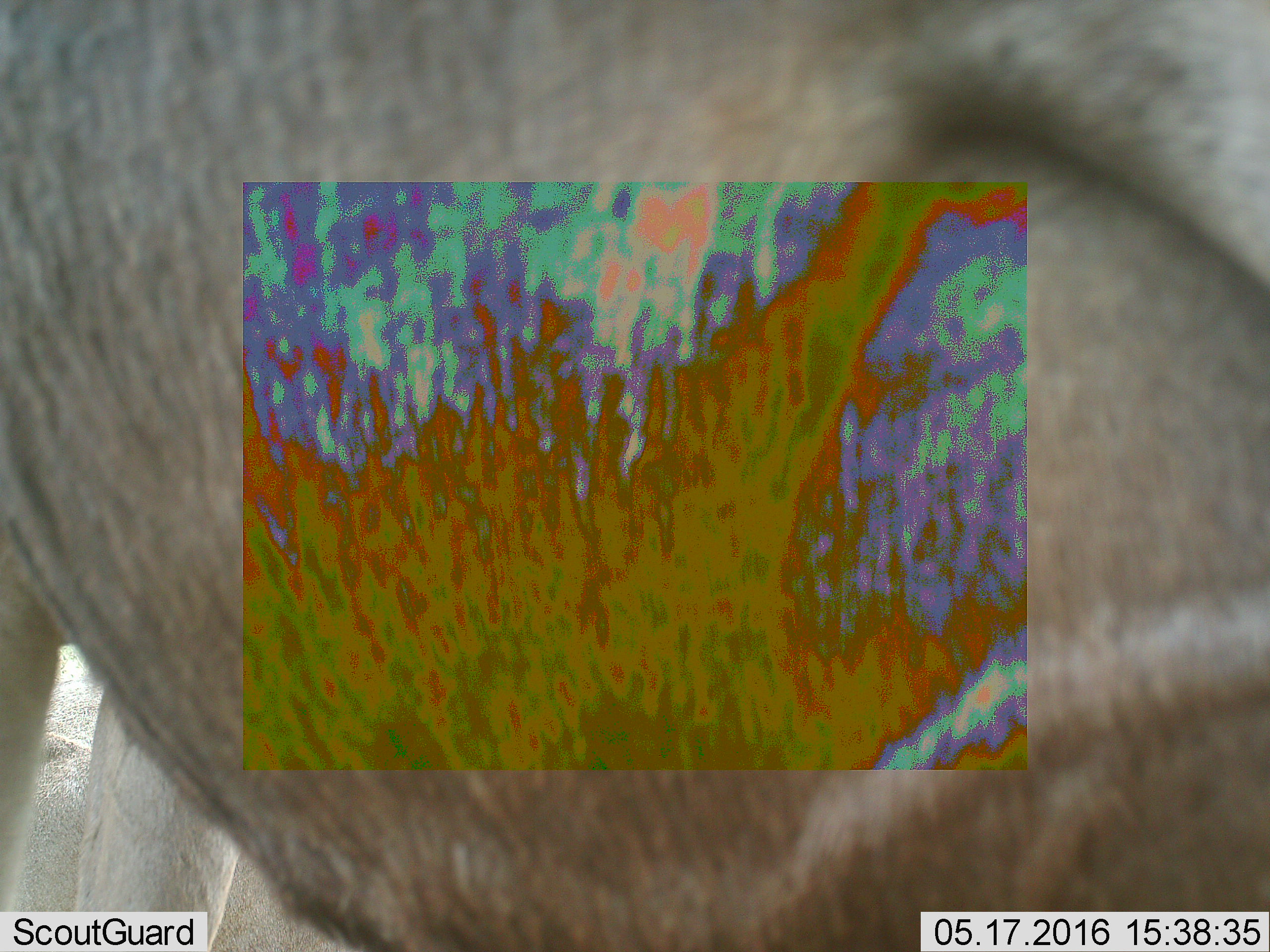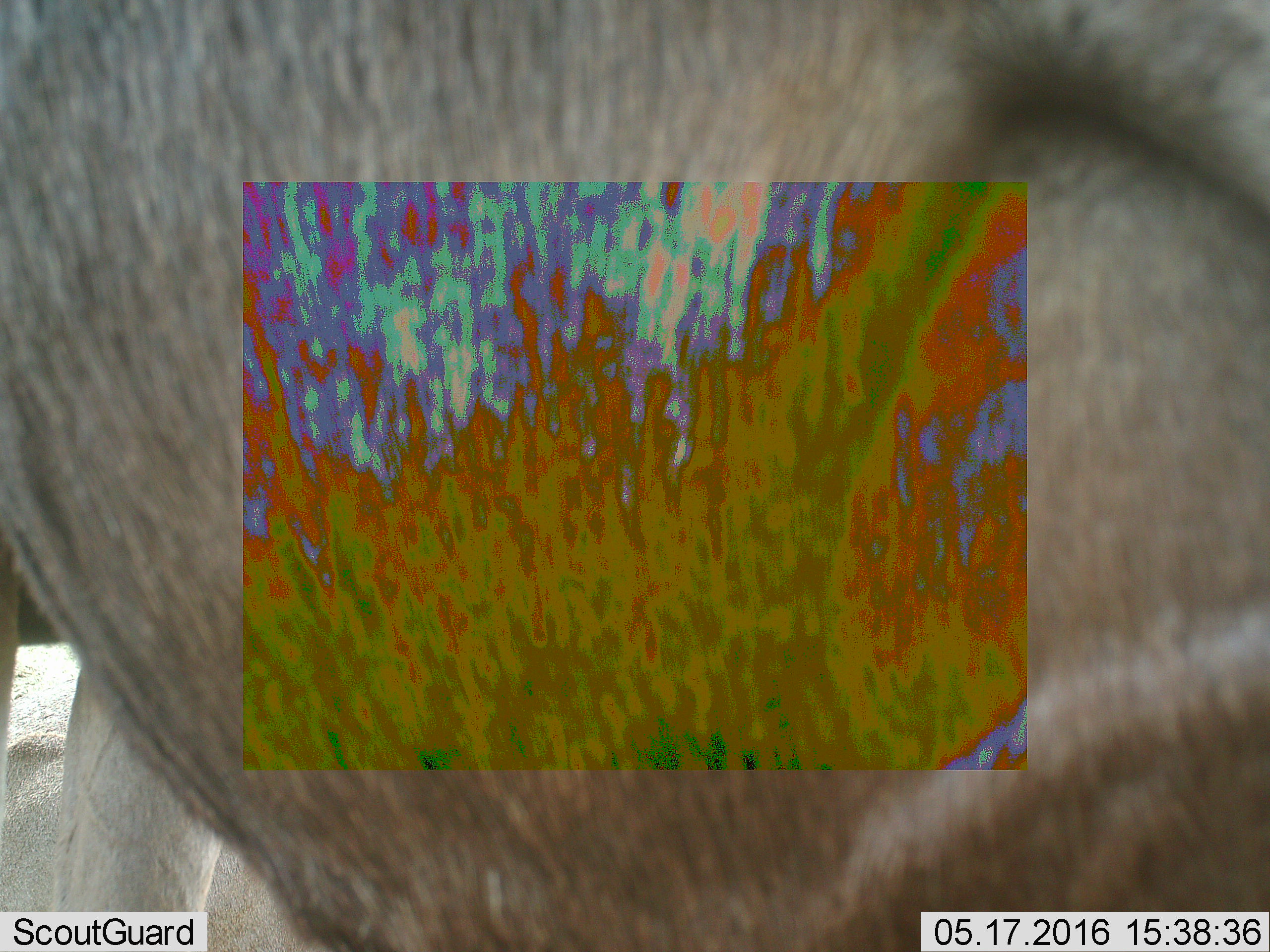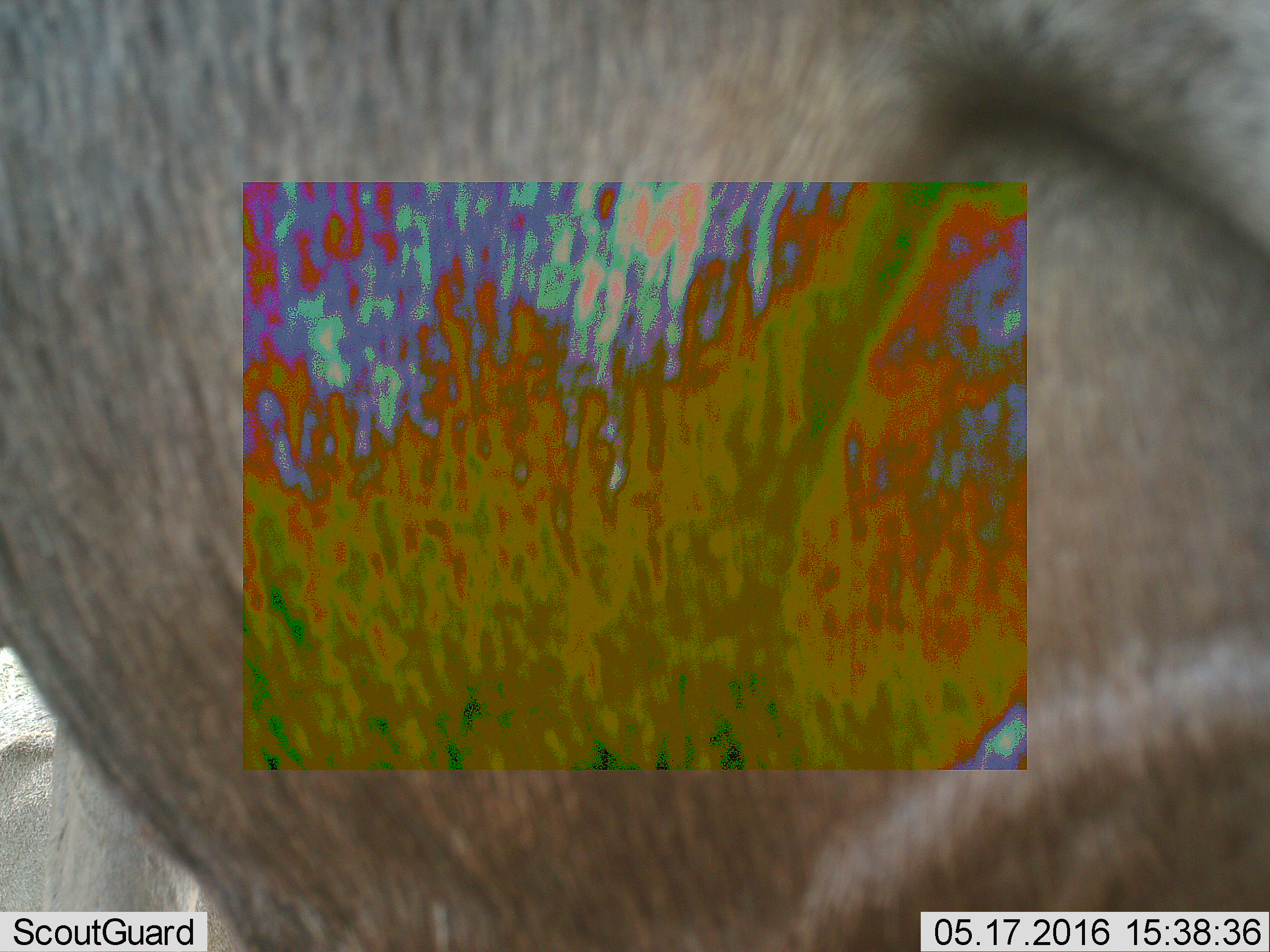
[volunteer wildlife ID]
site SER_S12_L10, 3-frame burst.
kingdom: Animalia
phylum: Chordata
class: Mammalia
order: Artiodactyla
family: Bovidae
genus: Connochaetes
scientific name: Connochaetes taurinus taurinus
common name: blue wildebeest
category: wildebeestblue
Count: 2.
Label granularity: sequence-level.